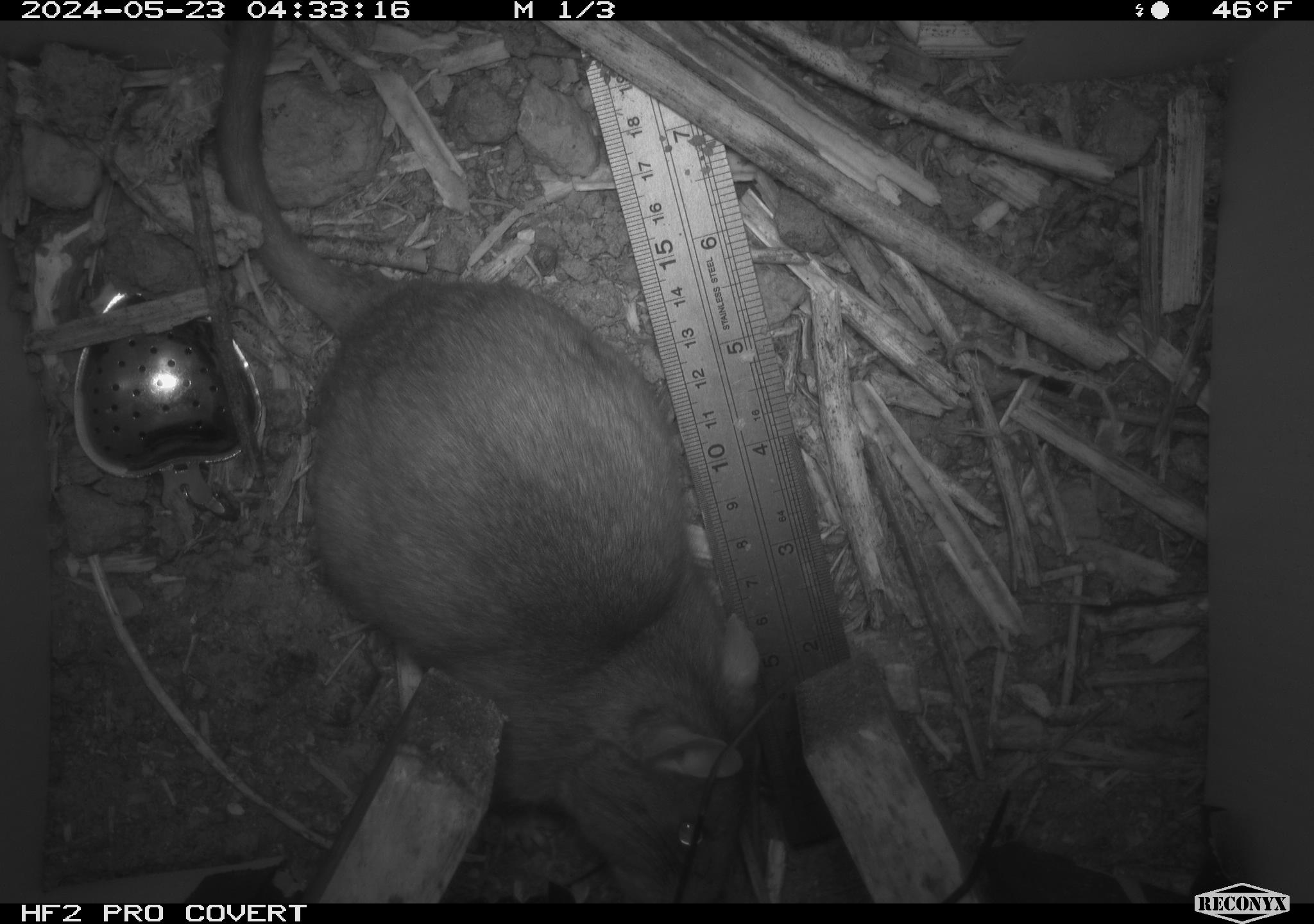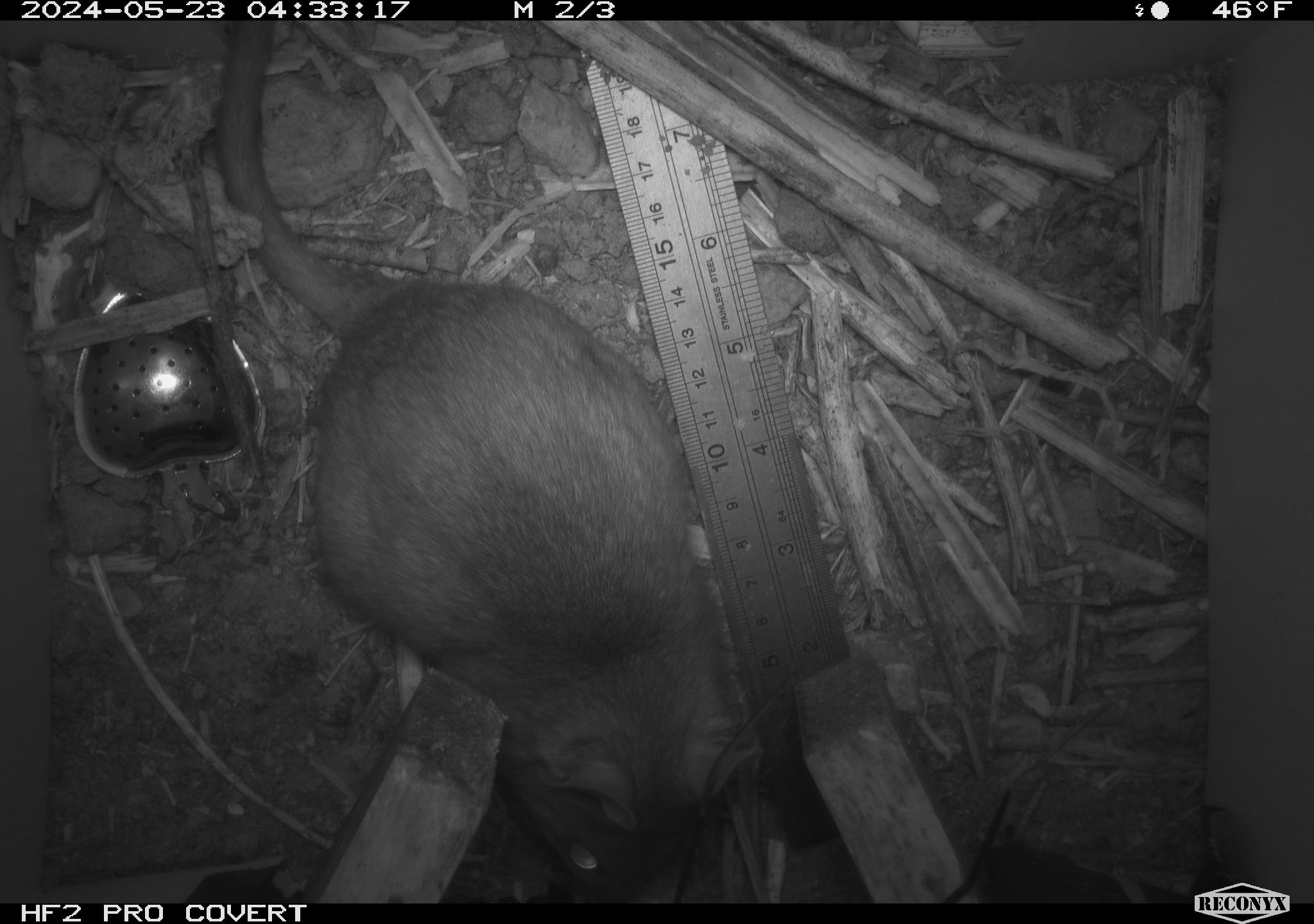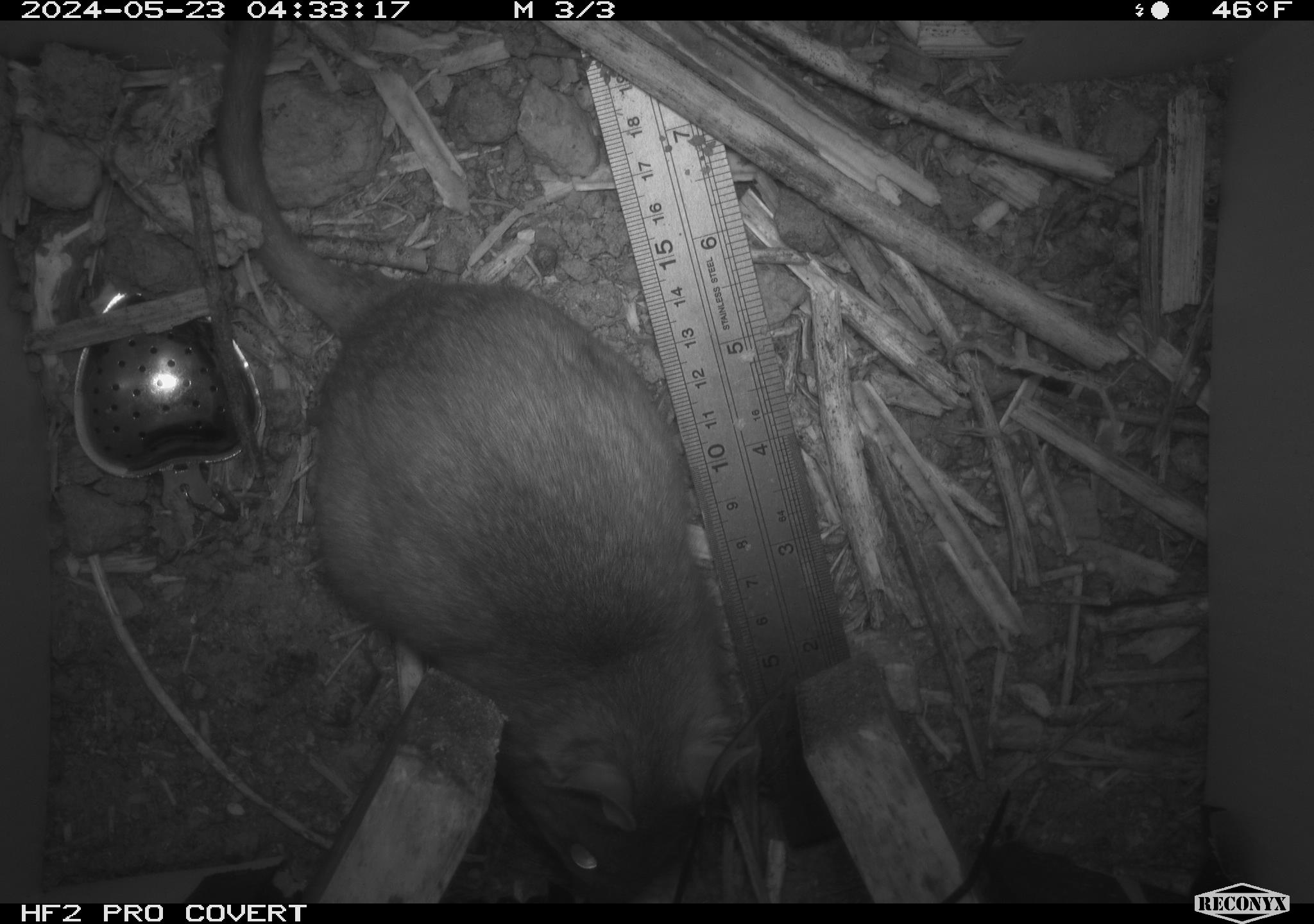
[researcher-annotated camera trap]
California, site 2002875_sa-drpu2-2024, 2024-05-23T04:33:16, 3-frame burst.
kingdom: Animalia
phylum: Chordata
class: Mammalia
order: Rodentia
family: Cricetidae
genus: Neotoma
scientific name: Neotoma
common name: pack rat or woodrat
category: neotoma species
Neotoma species (pack rat or woodrat) (Neotoma).